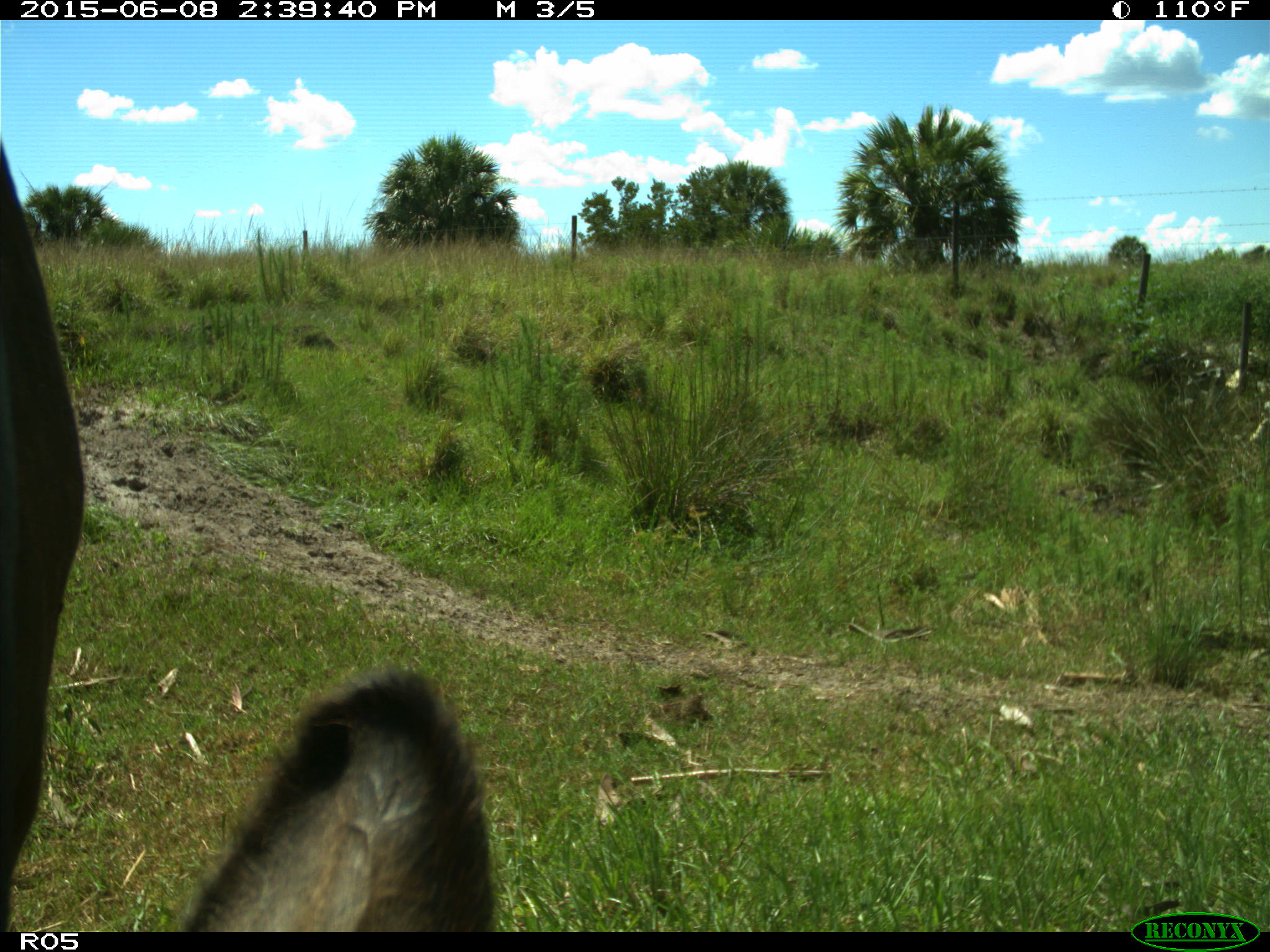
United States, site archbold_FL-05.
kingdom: Animalia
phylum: Chordata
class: Mammalia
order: Artiodactyla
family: Bovidae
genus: Bos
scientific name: Bos taurus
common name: domestic cow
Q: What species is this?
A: Bos taurus (domestic cow).